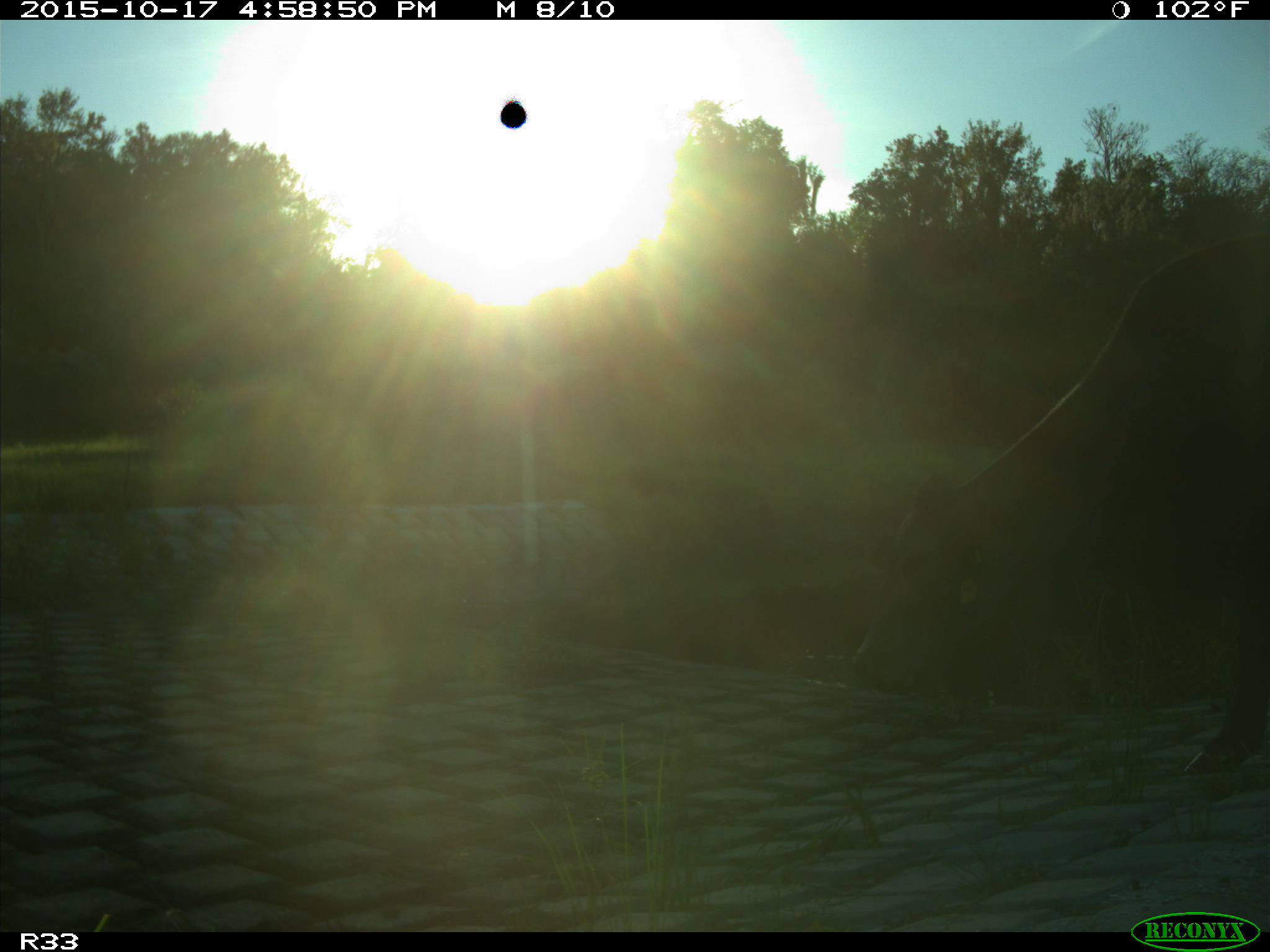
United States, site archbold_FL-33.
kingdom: Animalia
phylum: Chordata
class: Mammalia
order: Artiodactyla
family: Bovidae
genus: Bos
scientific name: Bos taurus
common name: domestic cow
Bos taurus (domestic cow).